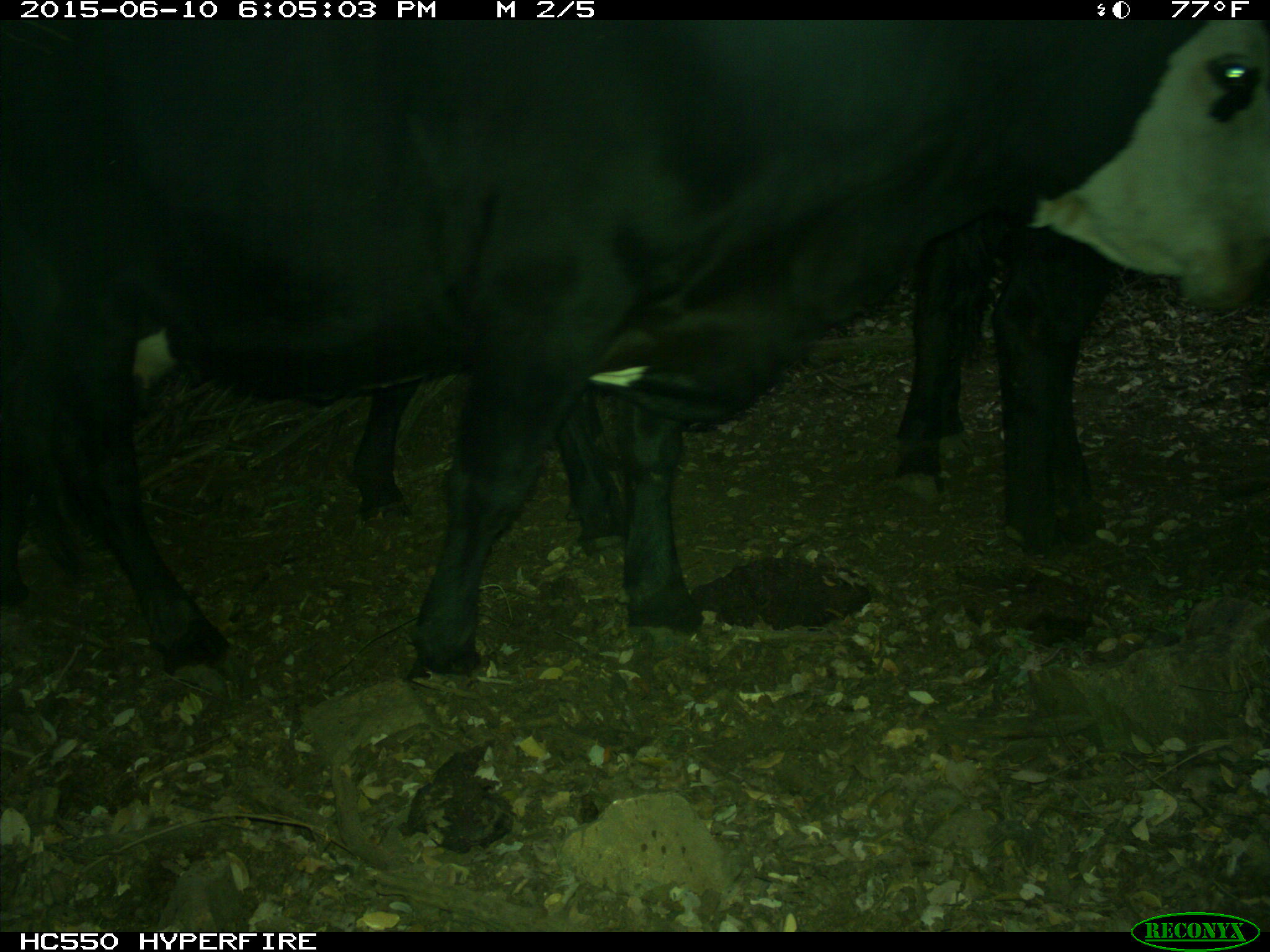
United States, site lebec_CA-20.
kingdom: Animalia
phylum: Chordata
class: Mammalia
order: Artiodactyla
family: Bovidae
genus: Bos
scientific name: Bos taurus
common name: domestic cow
Bos taurus (domestic cow).